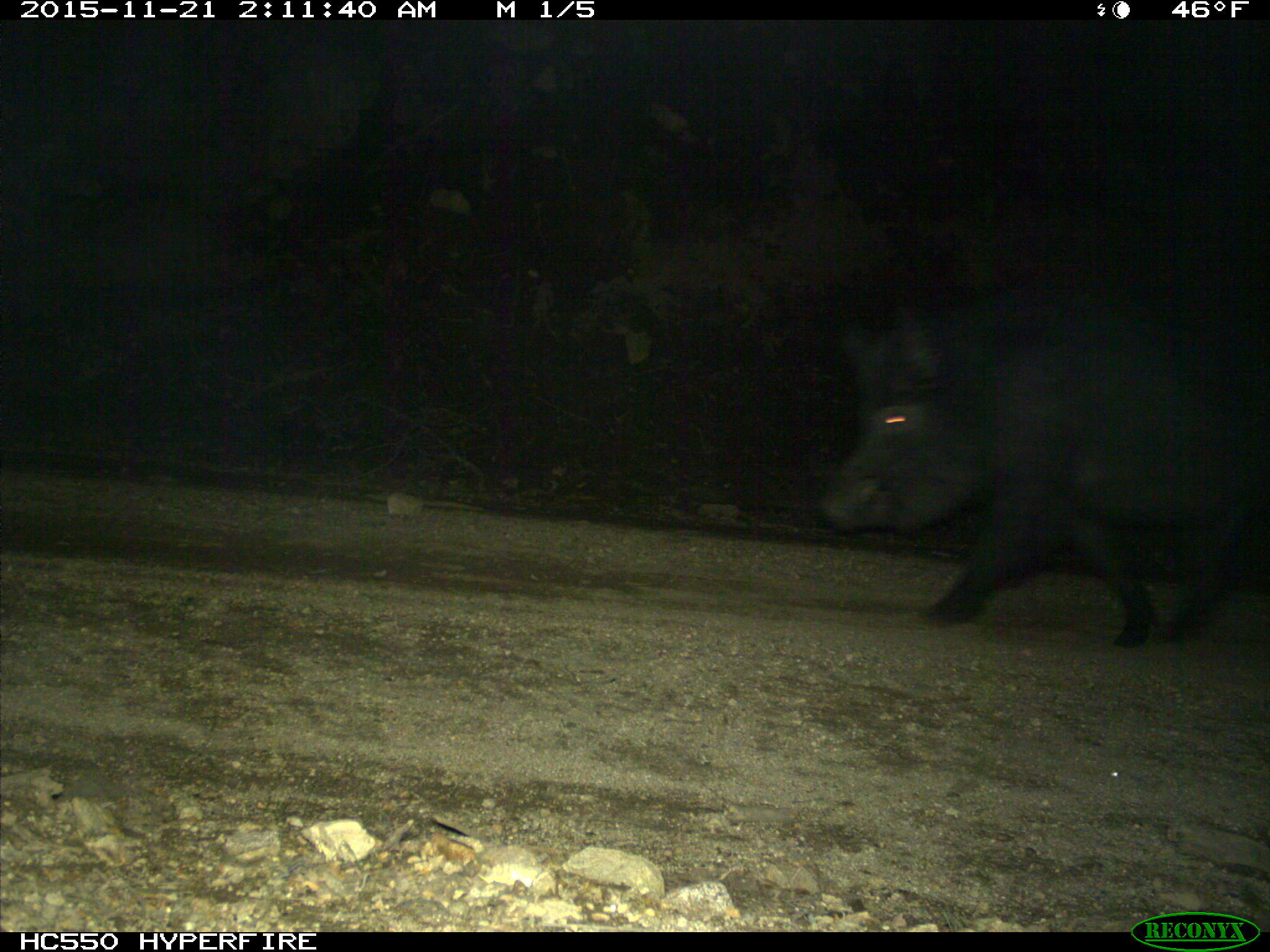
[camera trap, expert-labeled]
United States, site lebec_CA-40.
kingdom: Animalia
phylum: Chordata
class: Mammalia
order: Artiodactyla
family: Suidae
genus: Sus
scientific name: Sus scrofa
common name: wild boar